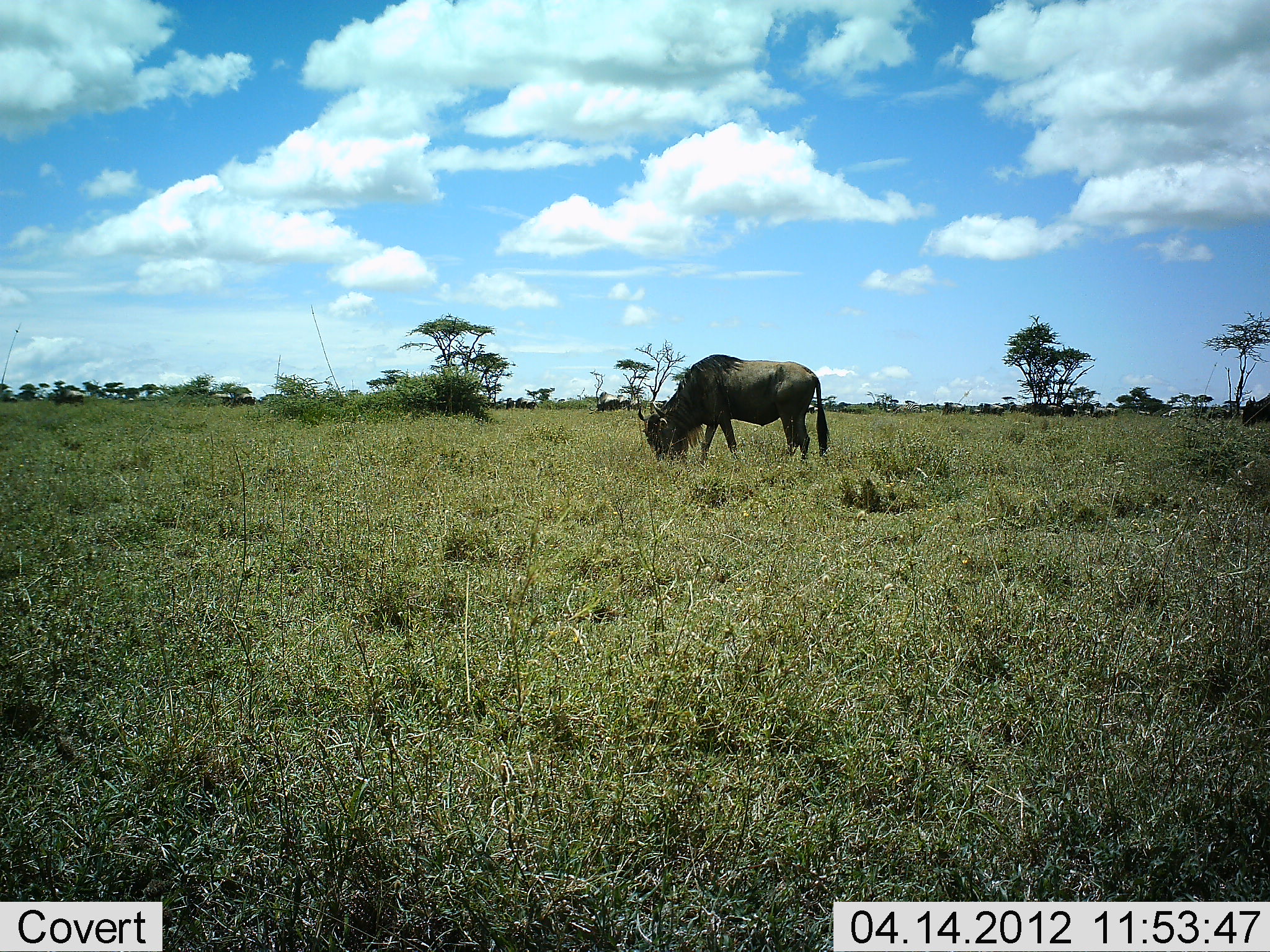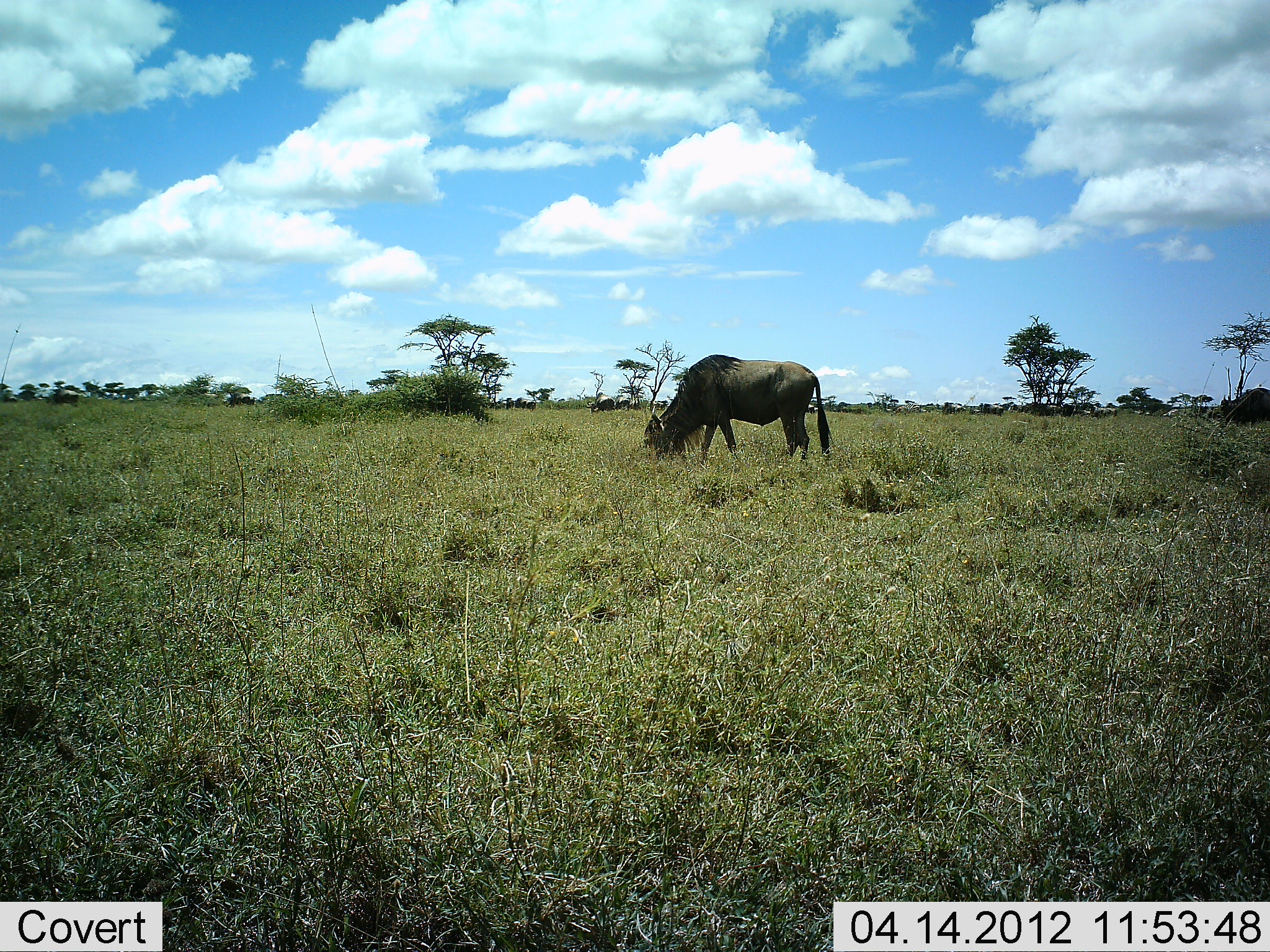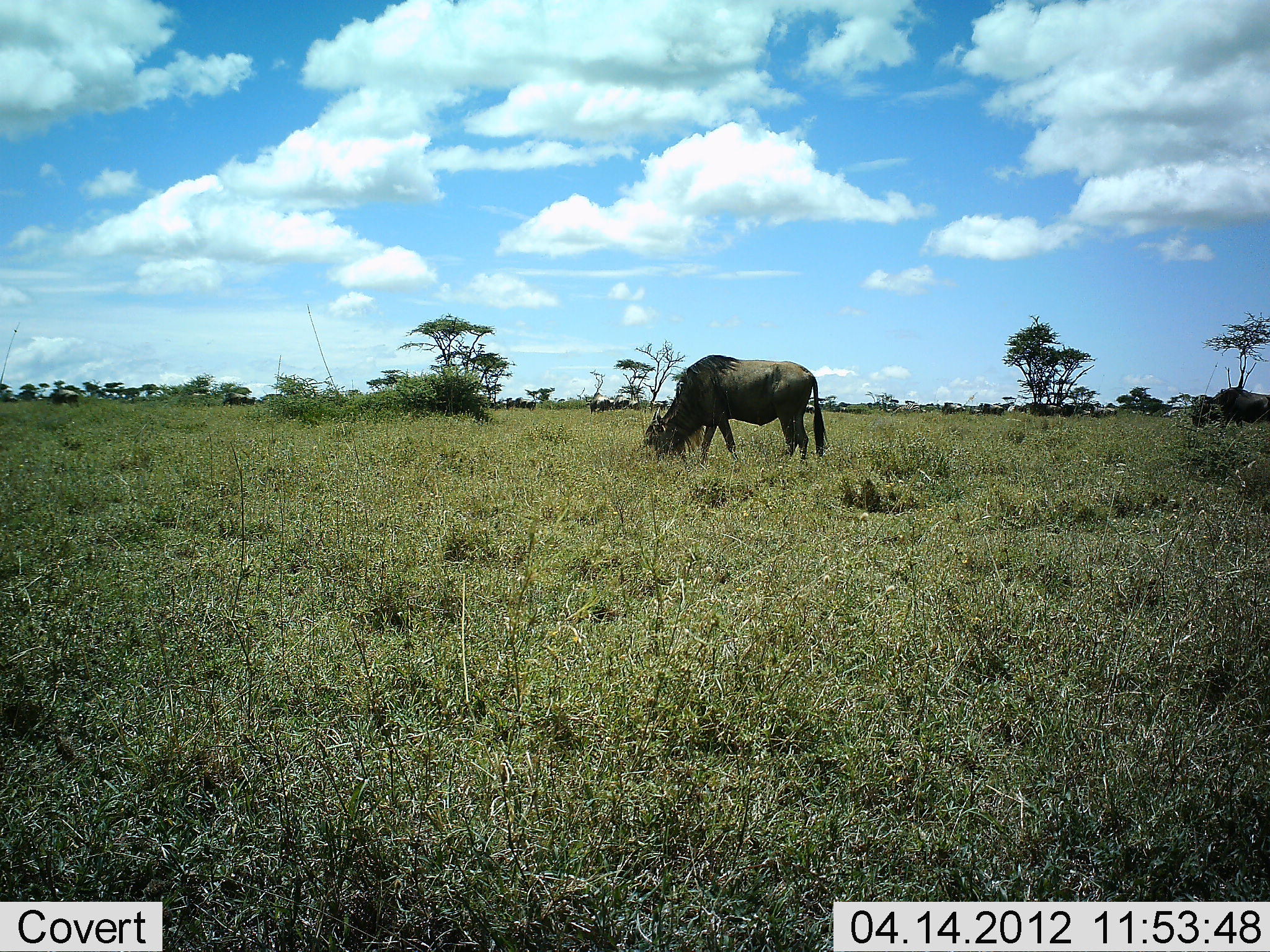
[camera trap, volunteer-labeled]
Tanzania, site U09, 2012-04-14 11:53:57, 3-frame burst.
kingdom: Animalia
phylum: Chordata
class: Mammalia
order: Artiodactyla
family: Bovidae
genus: Connochaetes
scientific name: Connochaetes taurinus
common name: blue wildebeest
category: wildebeest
Wildebeest (blue wildebeest) (Connochaetes taurinus), count 2. Behavior (volunteer vote fractions): standing 31%, resting 0%, moving 38%, interacting 0%. Young present (vote fraction): 0%. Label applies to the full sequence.